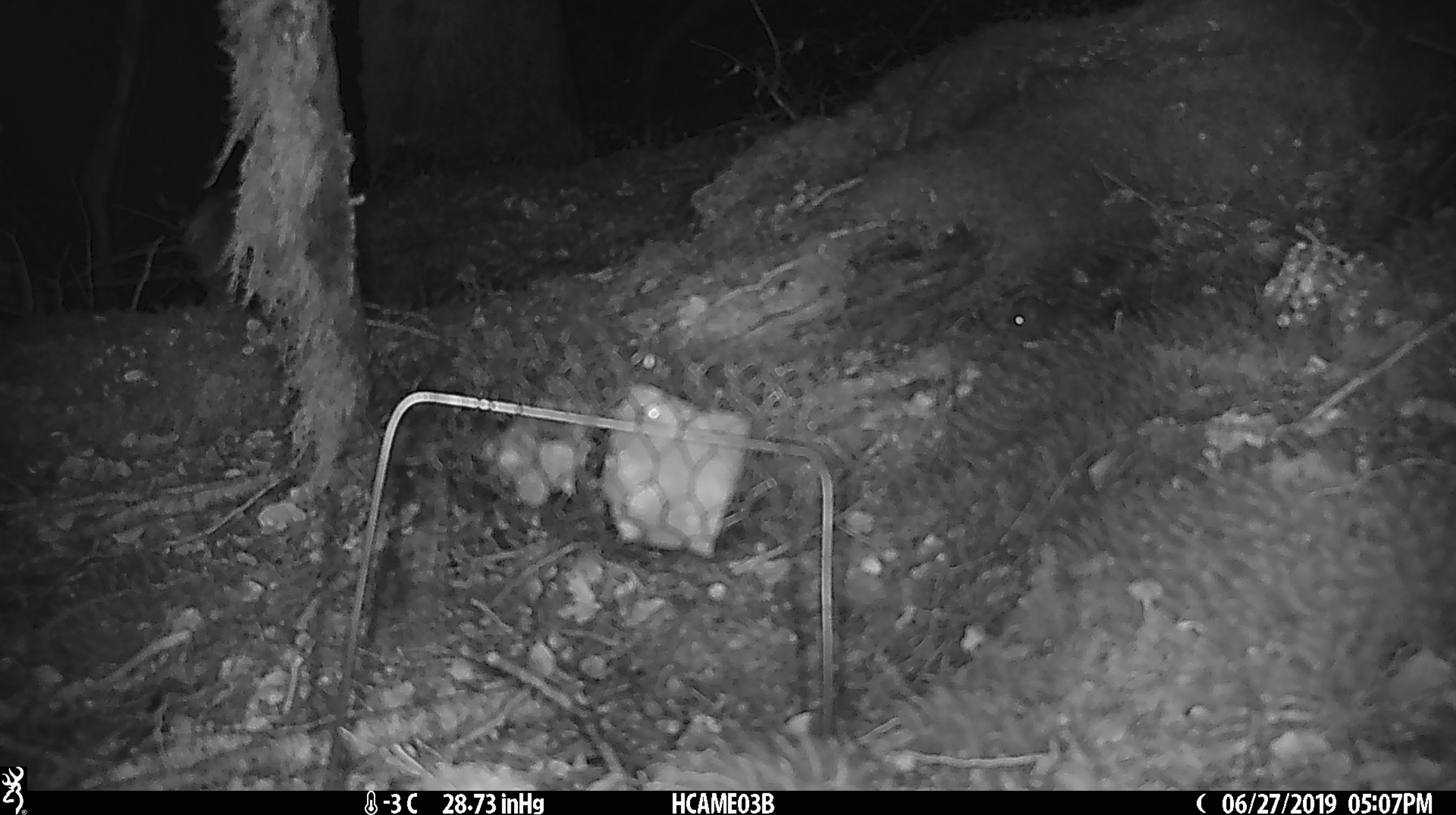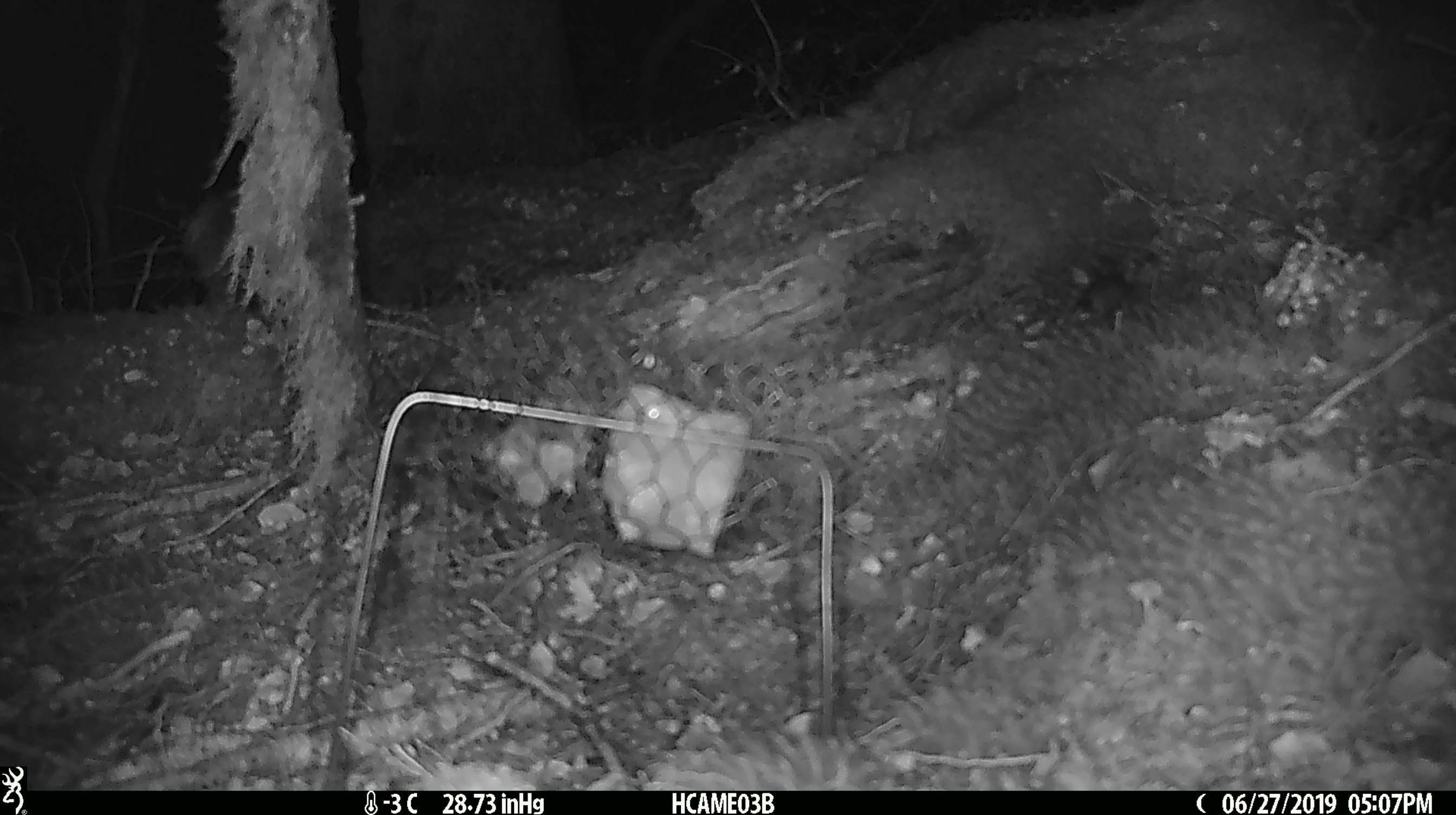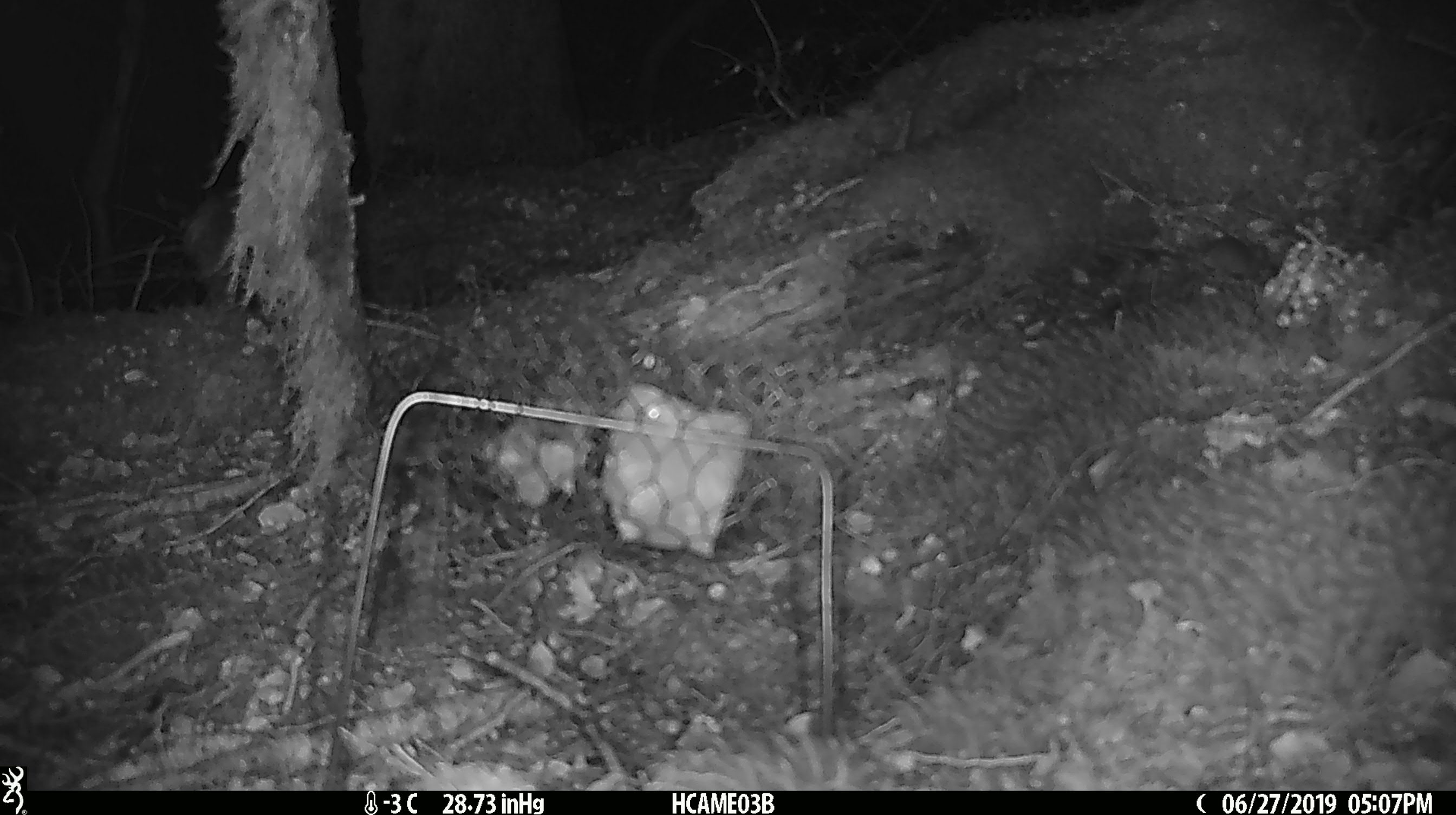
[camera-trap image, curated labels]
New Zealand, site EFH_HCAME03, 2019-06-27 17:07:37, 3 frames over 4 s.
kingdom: Animalia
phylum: Chordata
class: Mammalia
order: Rodentia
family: Muridae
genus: Mus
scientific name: Mus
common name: mouse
Mouse (Mus).